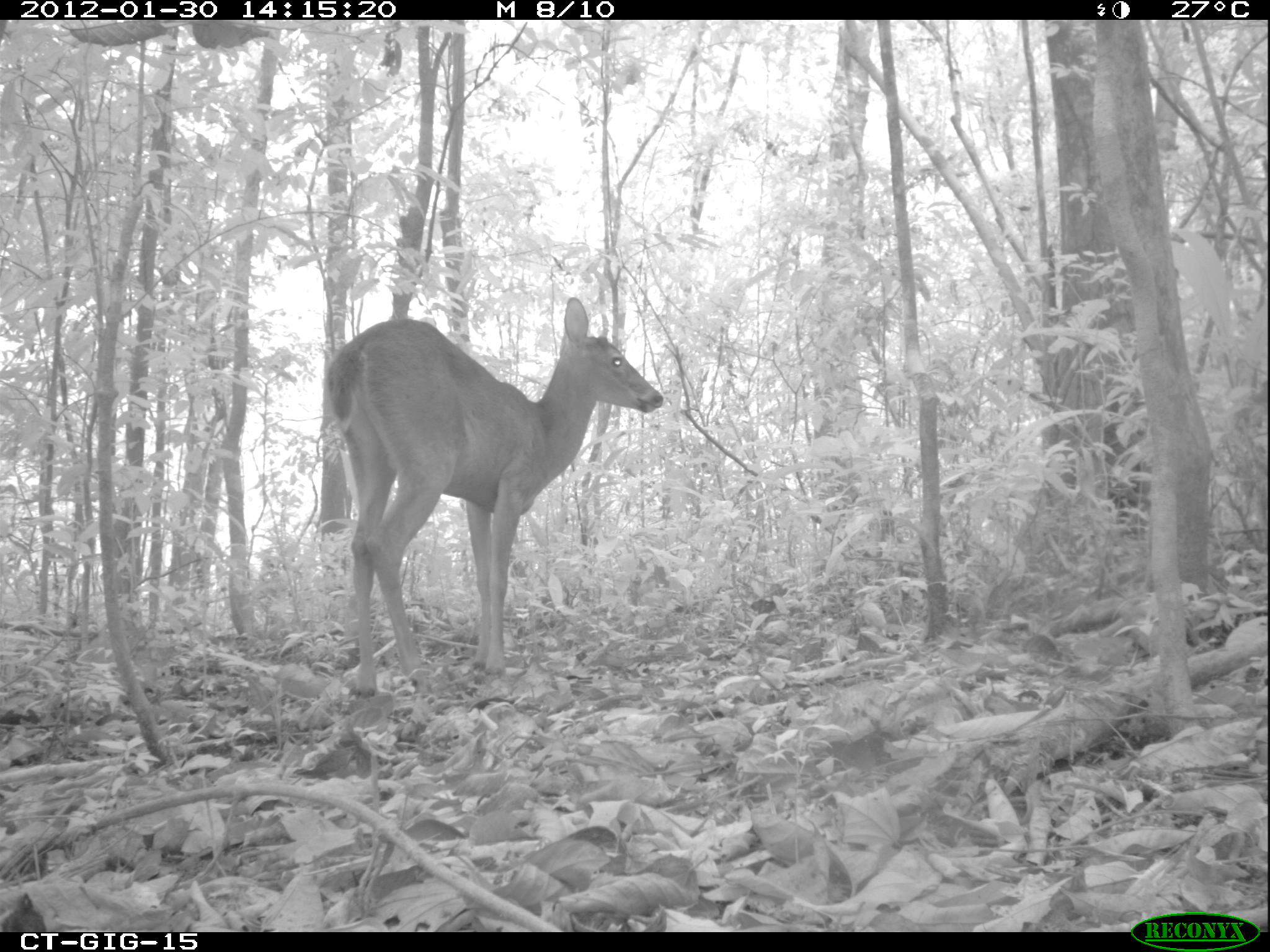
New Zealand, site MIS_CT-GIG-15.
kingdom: Animalia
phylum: Chordata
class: Mammalia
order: Artiodactyla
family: Cervidae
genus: Odocoileus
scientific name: Odocoileus virginianus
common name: white-tailed deer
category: white tailed deer